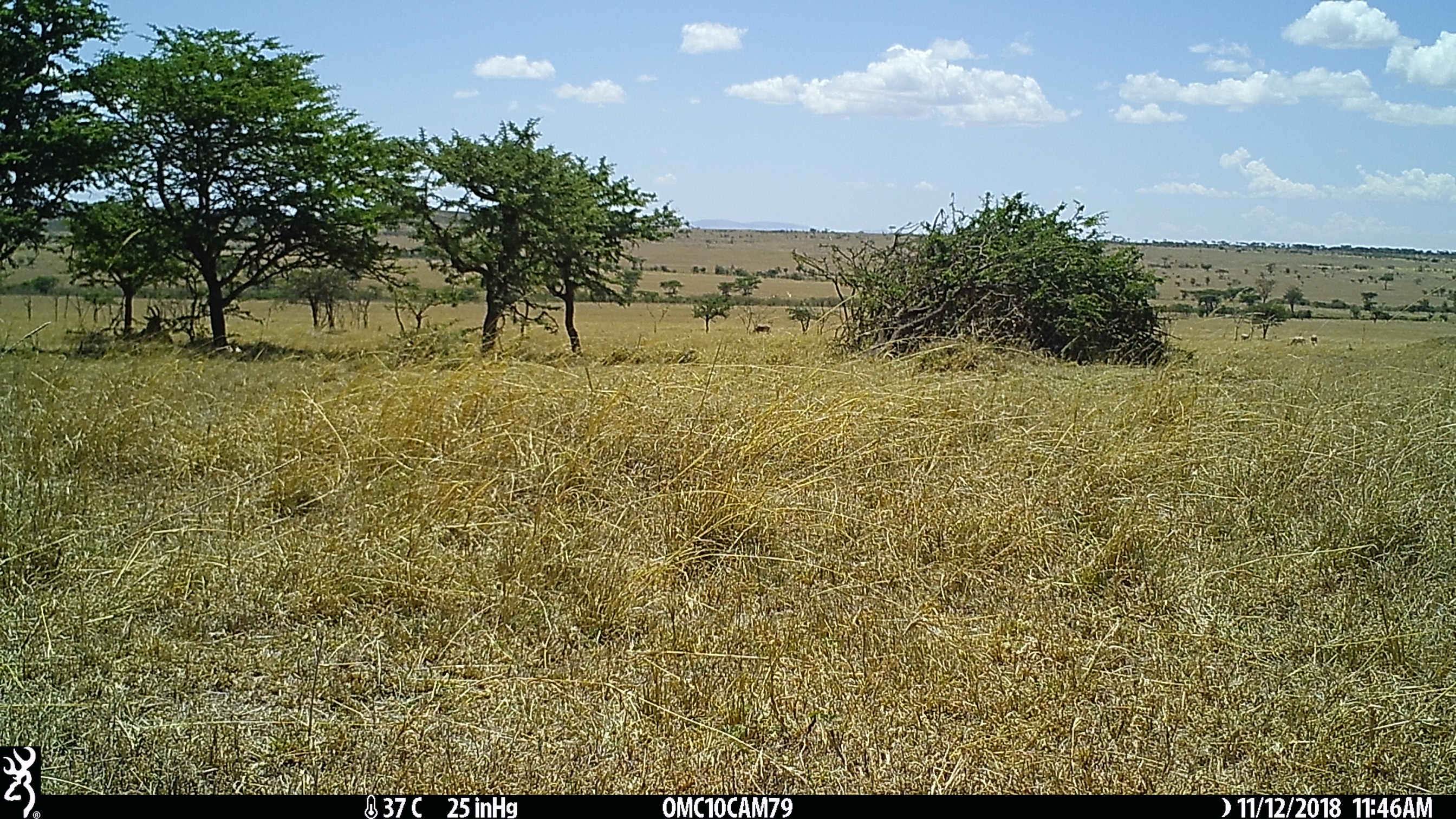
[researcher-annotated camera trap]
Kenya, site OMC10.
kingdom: Animalia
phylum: Chordata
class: Mammalia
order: Artiodactyla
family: Bovidae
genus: Damaliscus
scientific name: Damaliscus lunatus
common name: topi